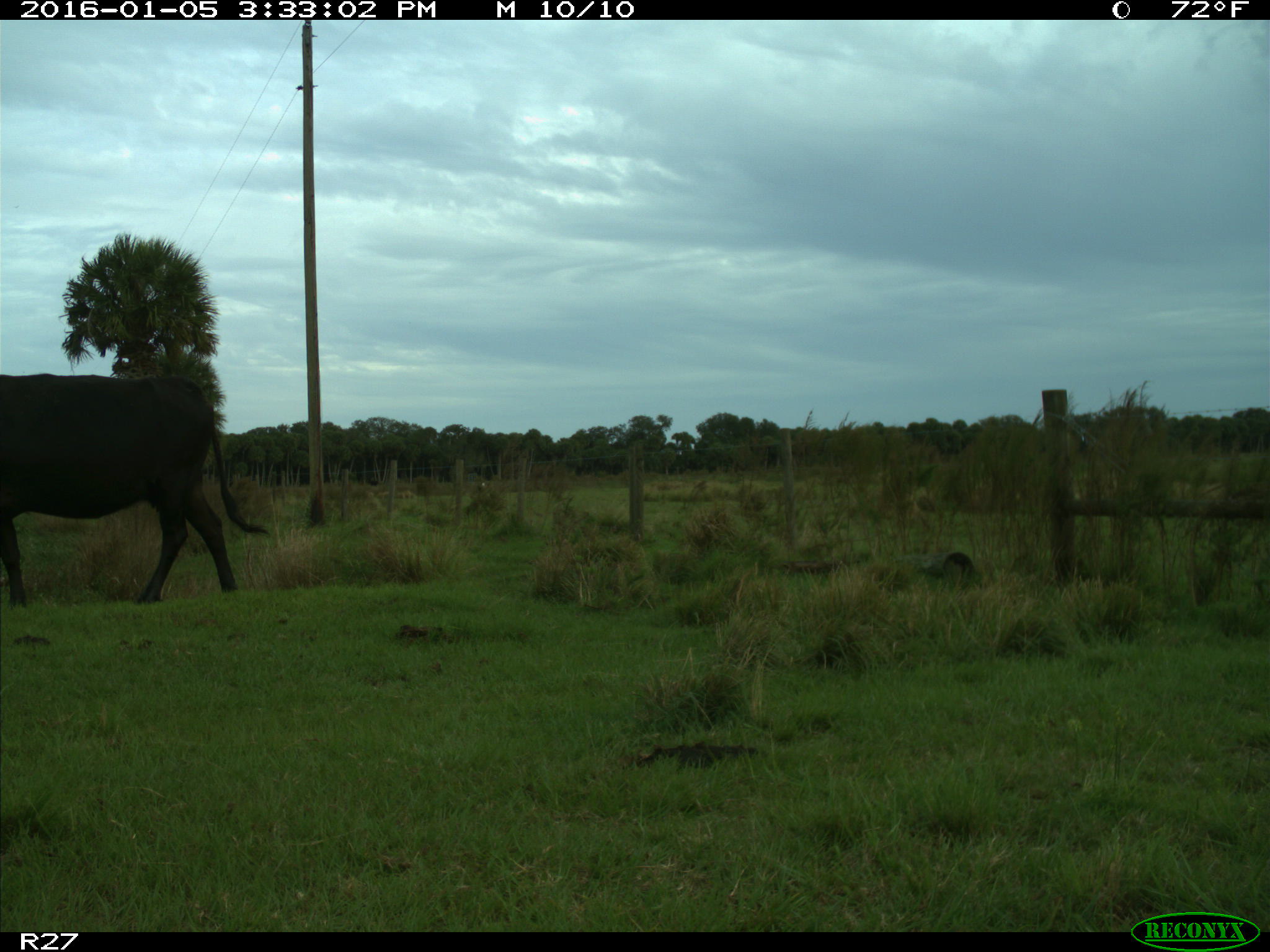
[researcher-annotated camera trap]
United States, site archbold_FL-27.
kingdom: Animalia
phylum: Chordata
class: Mammalia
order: Artiodactyla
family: Bovidae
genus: Bos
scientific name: Bos taurus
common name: domestic cow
Bos taurus (domestic cow).